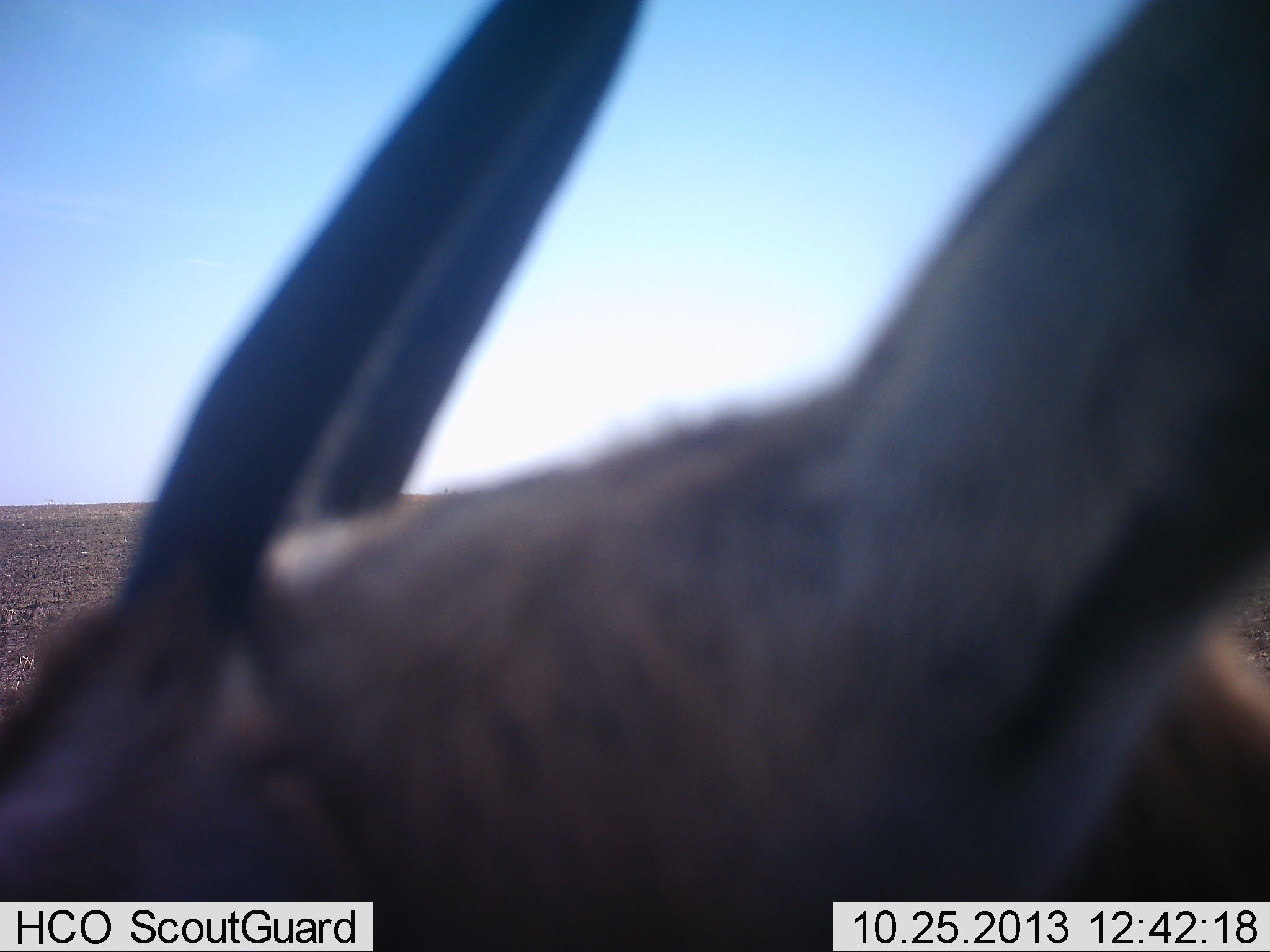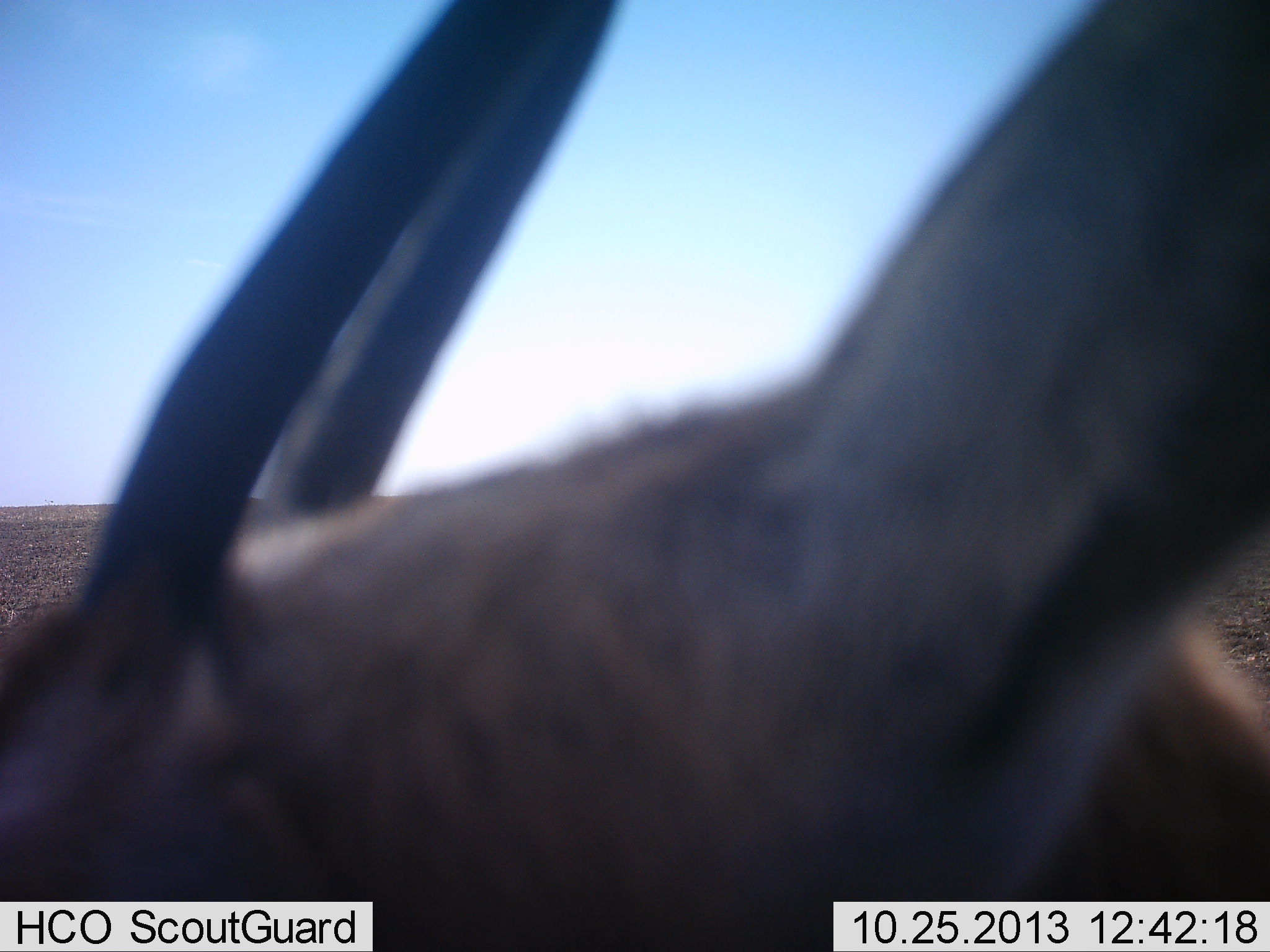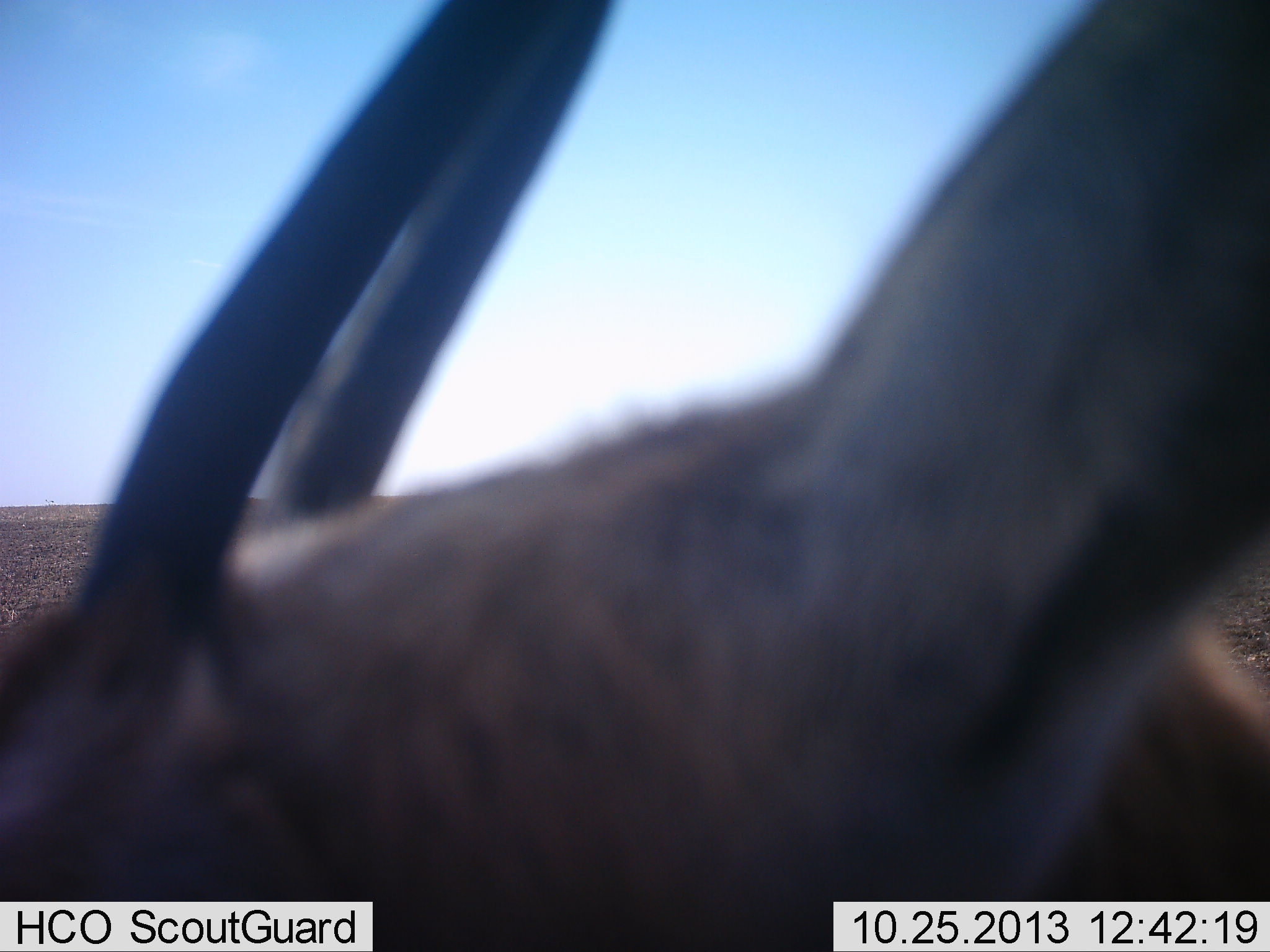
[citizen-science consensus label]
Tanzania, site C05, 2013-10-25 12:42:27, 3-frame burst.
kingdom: Animalia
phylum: Chordata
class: Mammalia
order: Artiodactyla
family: Bovidae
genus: Eudorcas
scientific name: Eudorcas thomsonii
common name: thomson's gazelle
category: gazellethomsons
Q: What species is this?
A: Gazellethomsons (thomson's gazelle) (Eudorcas thomsonii).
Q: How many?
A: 1.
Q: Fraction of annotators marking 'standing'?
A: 86%.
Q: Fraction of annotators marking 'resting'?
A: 4%.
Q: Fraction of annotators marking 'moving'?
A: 4%.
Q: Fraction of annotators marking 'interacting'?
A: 7%.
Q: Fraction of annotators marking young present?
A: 0%.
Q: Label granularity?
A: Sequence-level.